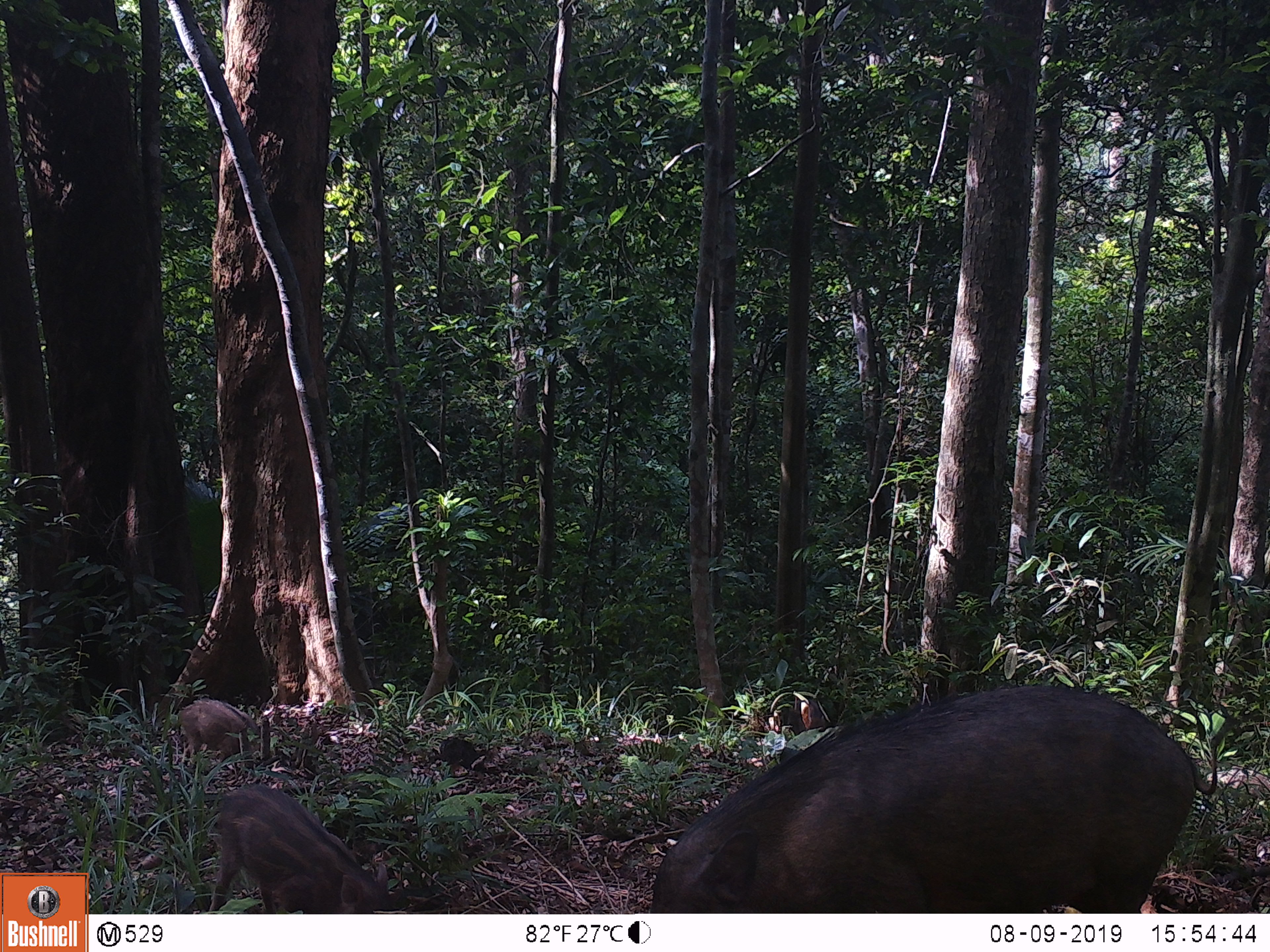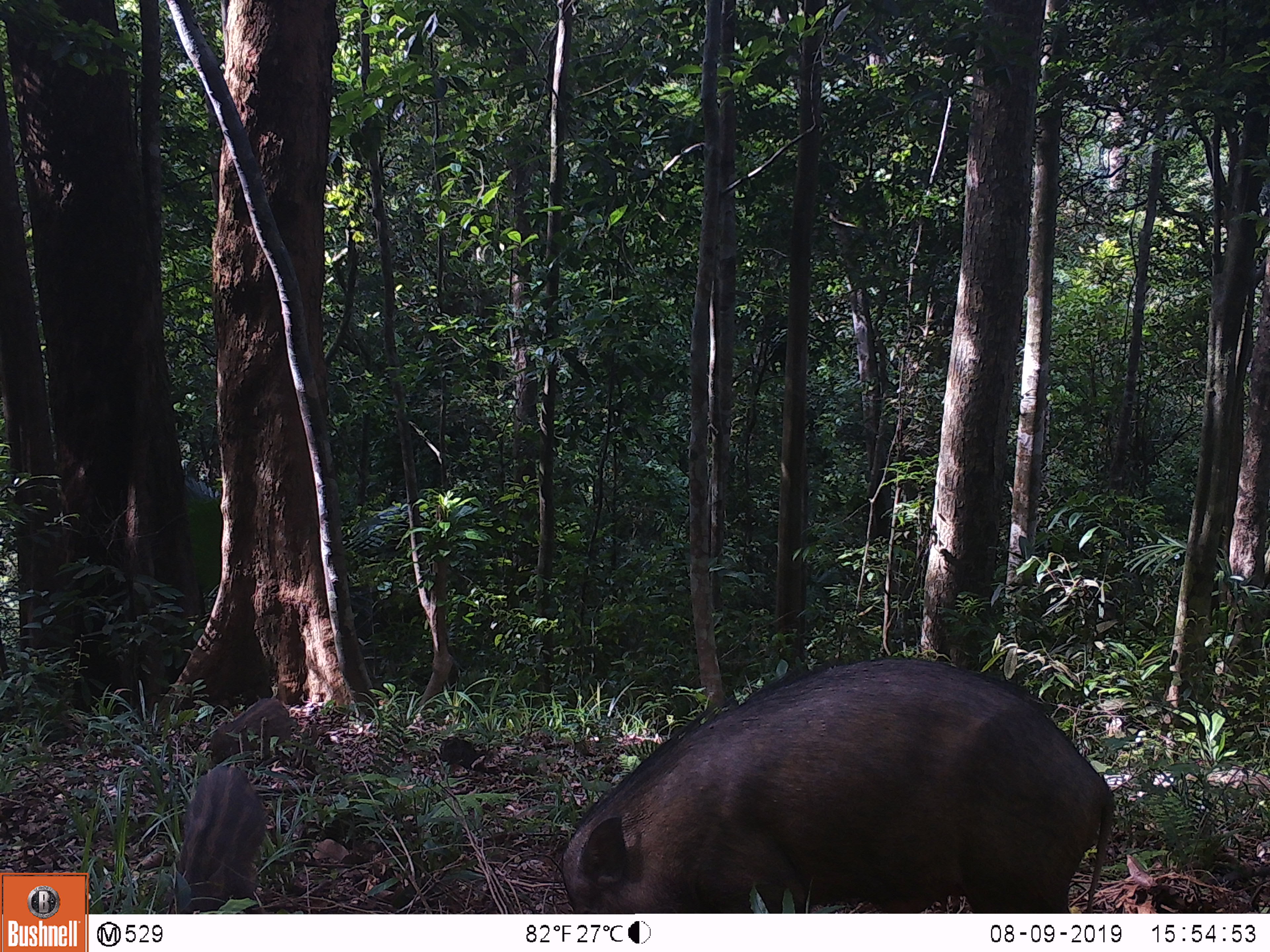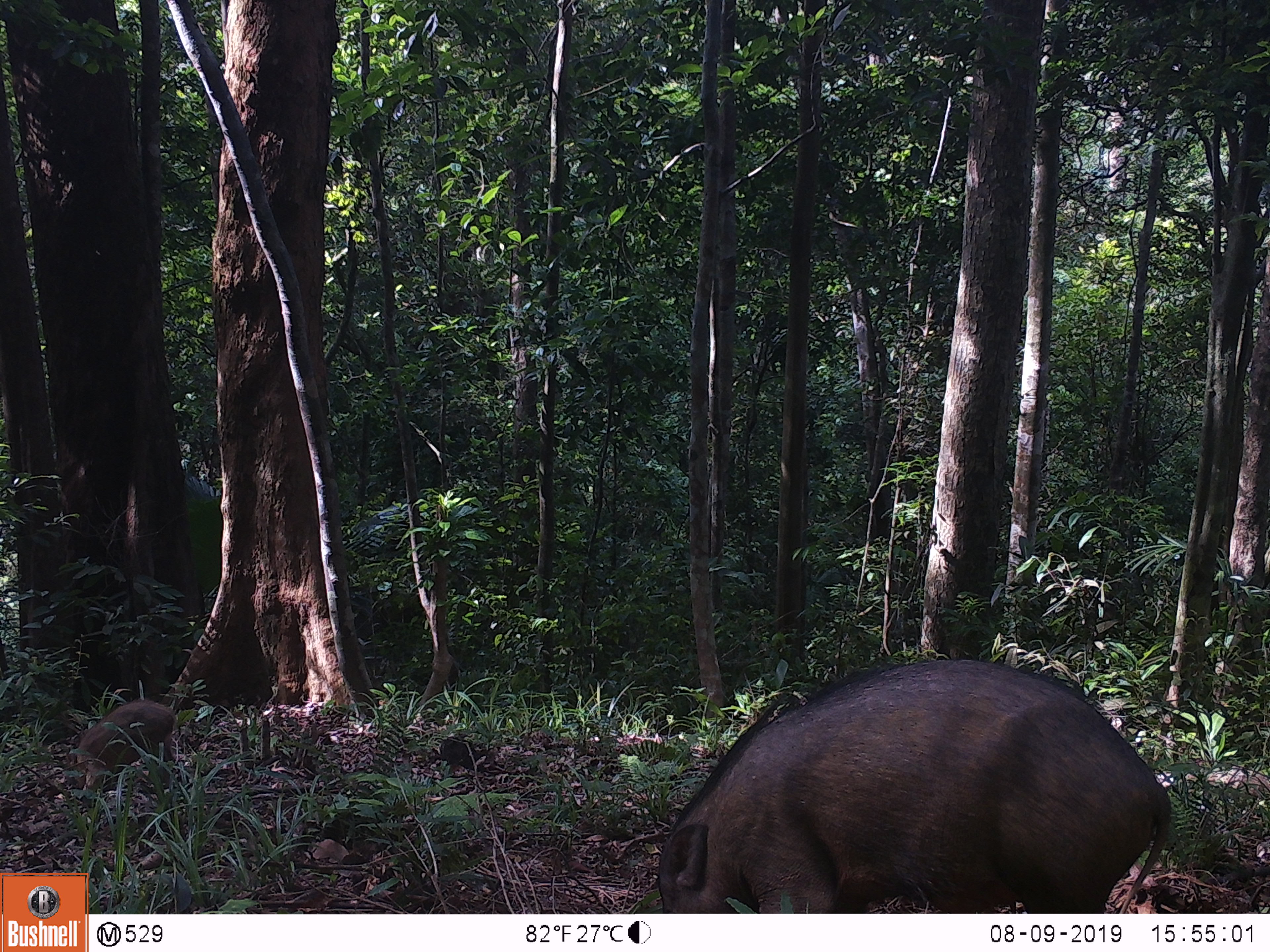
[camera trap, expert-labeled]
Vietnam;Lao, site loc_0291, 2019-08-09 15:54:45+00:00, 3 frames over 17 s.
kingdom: Animalia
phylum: Chordata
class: Mammalia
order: Artiodactyla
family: Suidae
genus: Sus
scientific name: Sus scrofa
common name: eurasian wild pig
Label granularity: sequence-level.